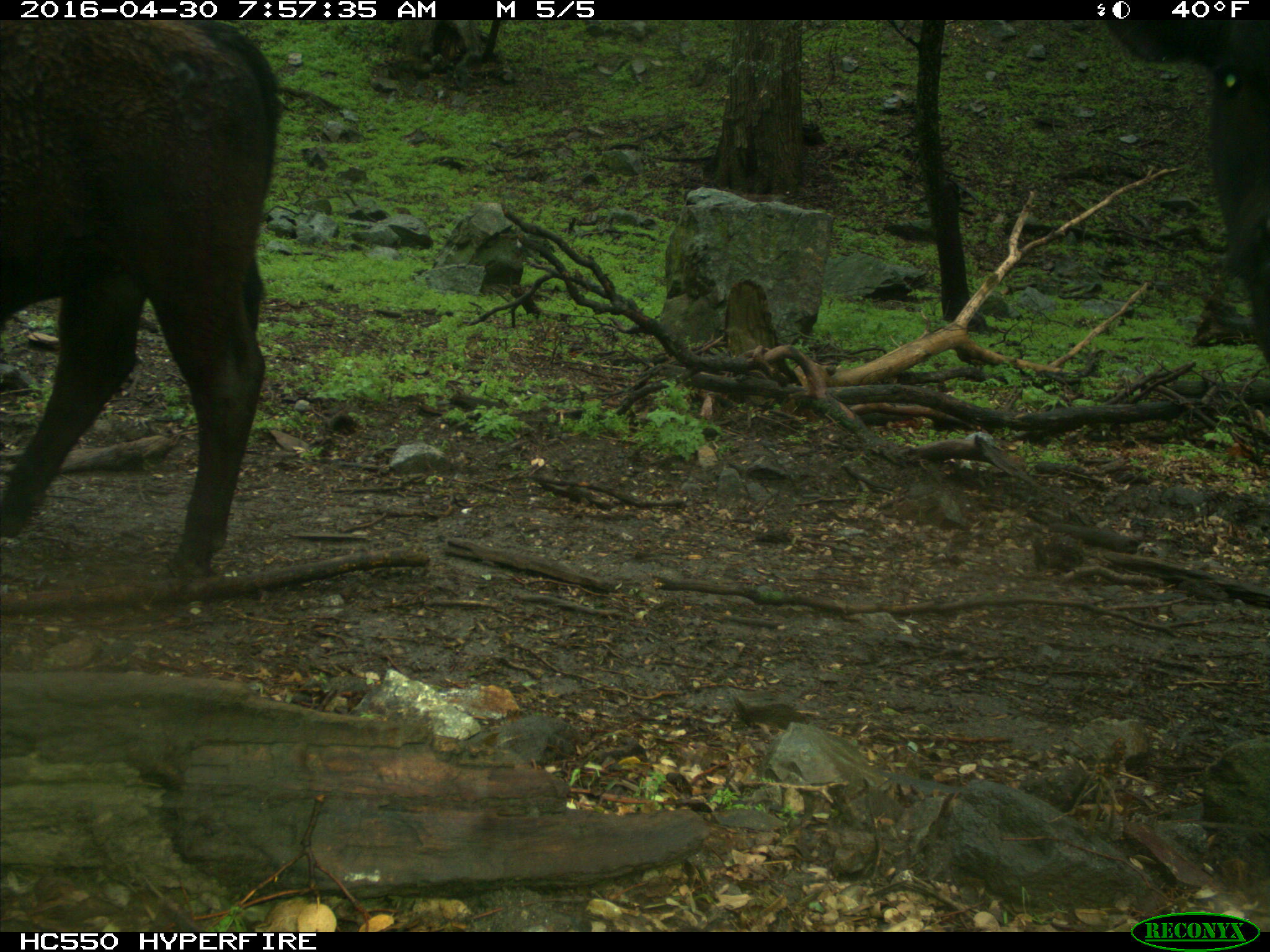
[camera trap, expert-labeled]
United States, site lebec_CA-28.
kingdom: Animalia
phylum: Chordata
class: Mammalia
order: Artiodactyla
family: Bovidae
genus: Bos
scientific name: Bos taurus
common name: domestic cow